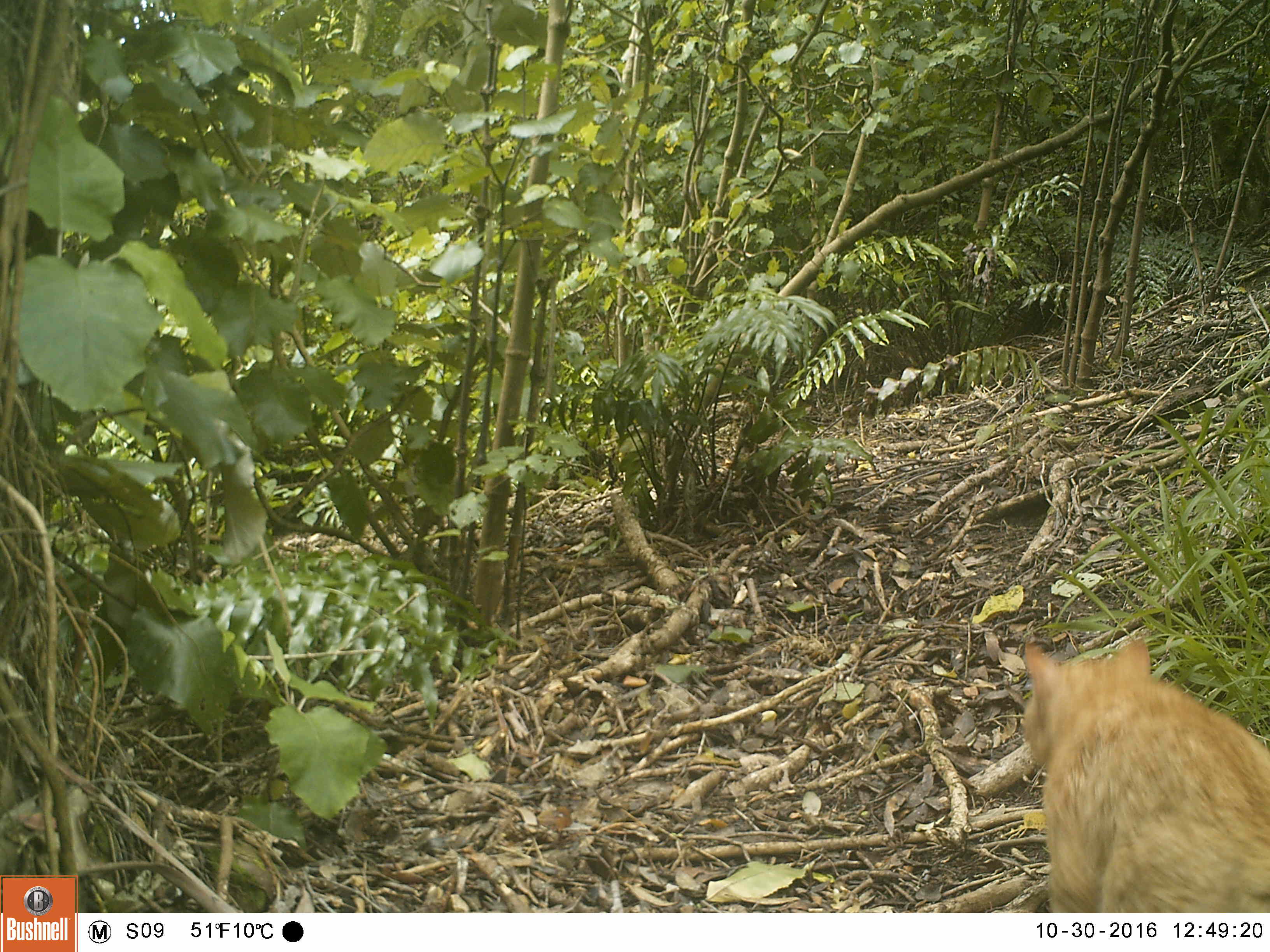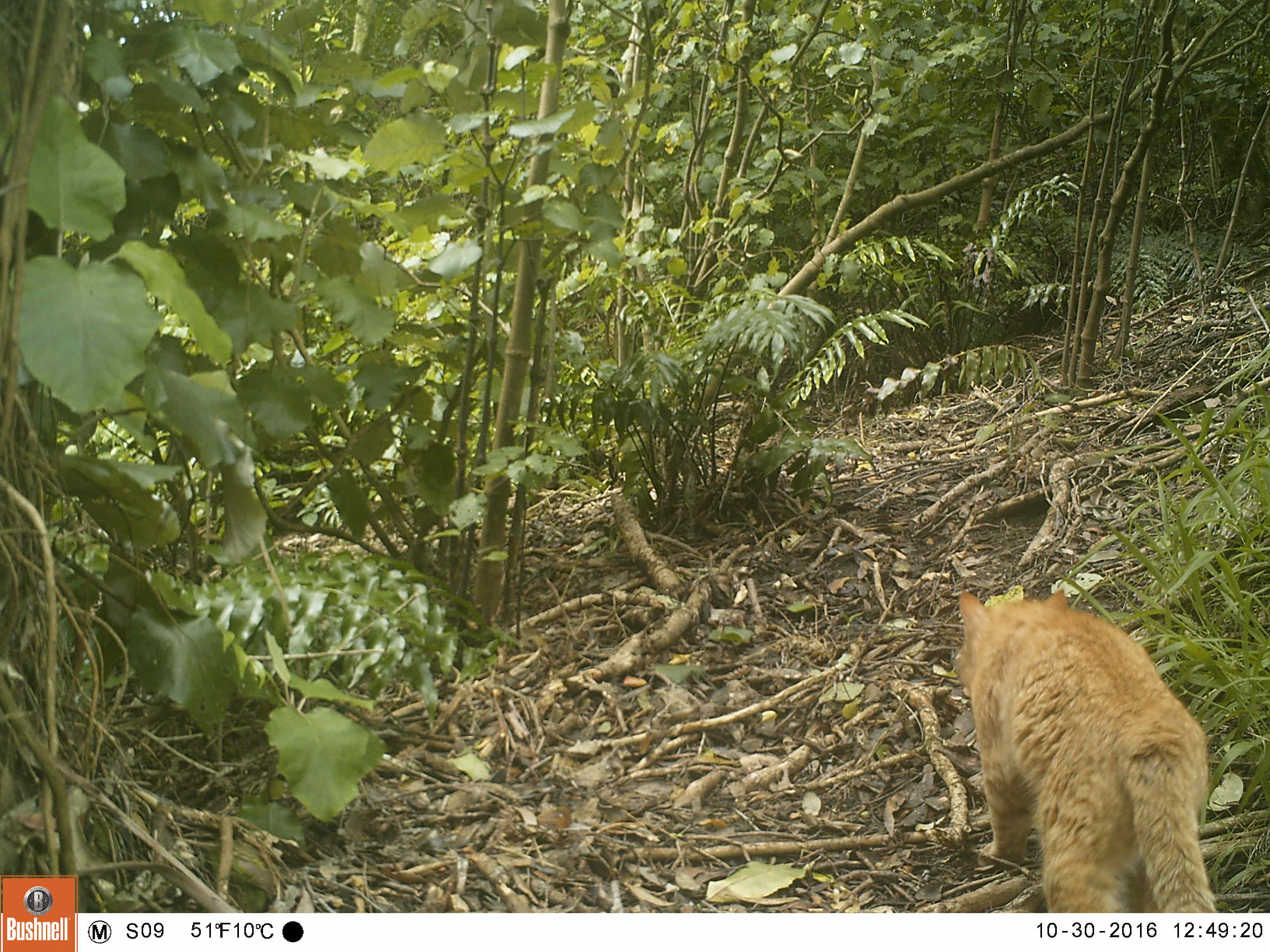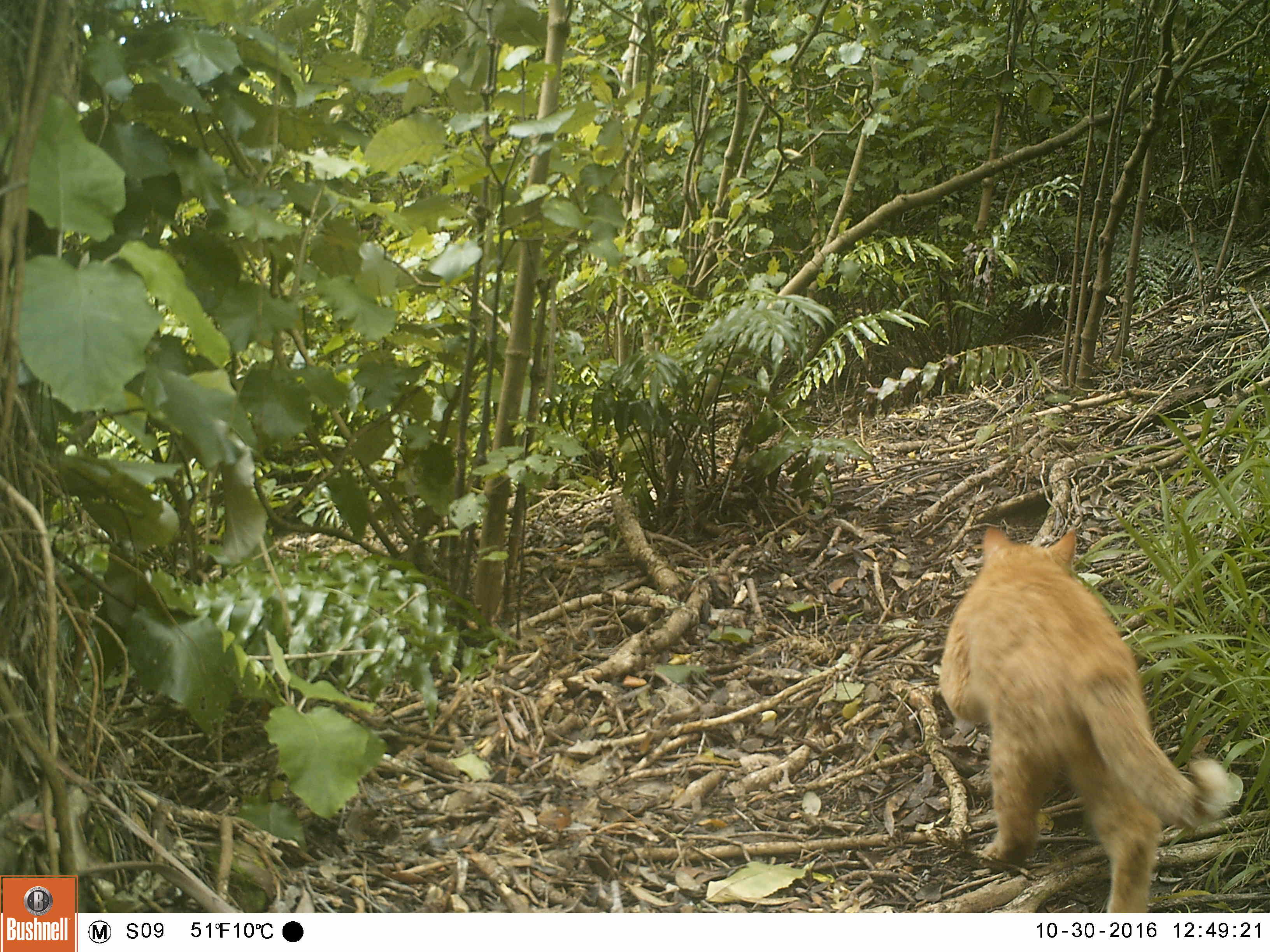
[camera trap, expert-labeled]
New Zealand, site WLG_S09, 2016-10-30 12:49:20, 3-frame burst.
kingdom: Animalia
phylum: Chordata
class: Mammalia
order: Carnivora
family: Felidae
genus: Felis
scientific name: Felis catus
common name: domestic cat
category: cat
Cat (domestic cat) (Felis catus).